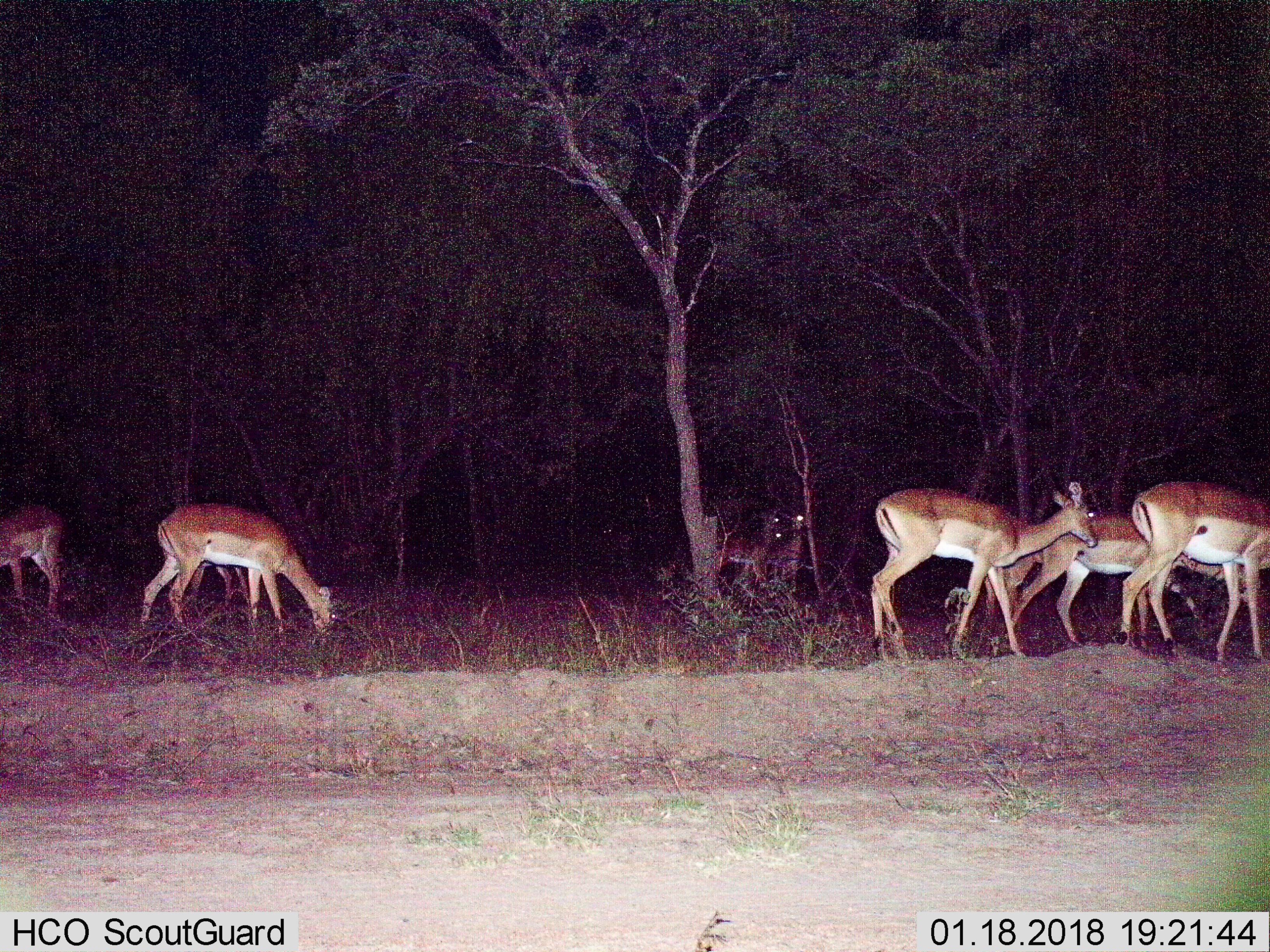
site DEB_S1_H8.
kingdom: Animalia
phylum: Chordata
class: Mammalia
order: Artiodactyla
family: Bovidae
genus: Aepyceros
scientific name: Aepyceros melampus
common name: impala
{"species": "impala (Aepyceros melampus)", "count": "9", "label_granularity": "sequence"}